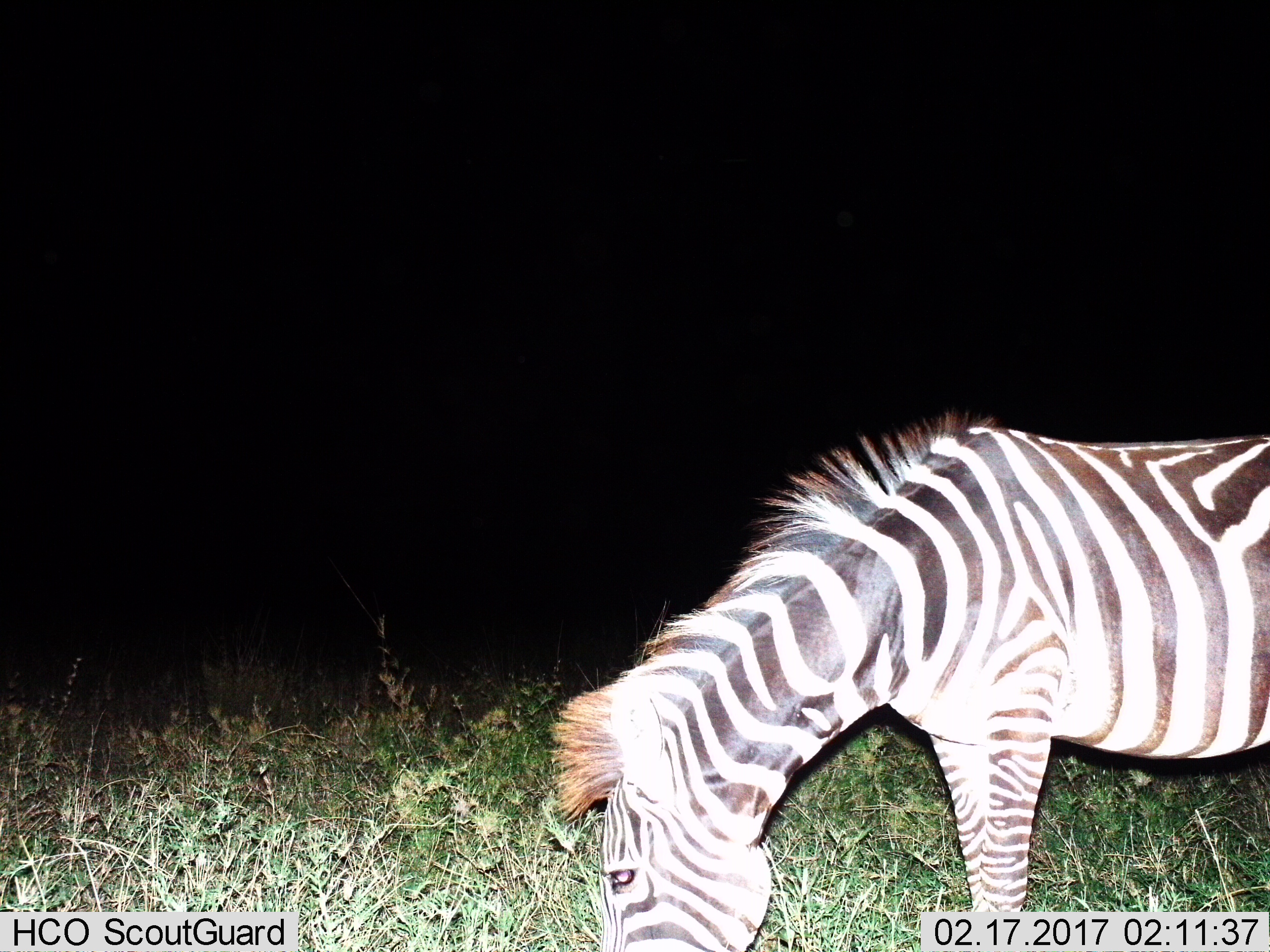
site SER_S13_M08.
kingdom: Animalia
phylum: Chordata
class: Mammalia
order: Perissodactyla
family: Equidae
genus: Equus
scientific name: Equus quagga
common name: plains zebra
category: zebraplains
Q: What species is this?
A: Zebraplains (plains zebra) (Equus quagga).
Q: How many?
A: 1.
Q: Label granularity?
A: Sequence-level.